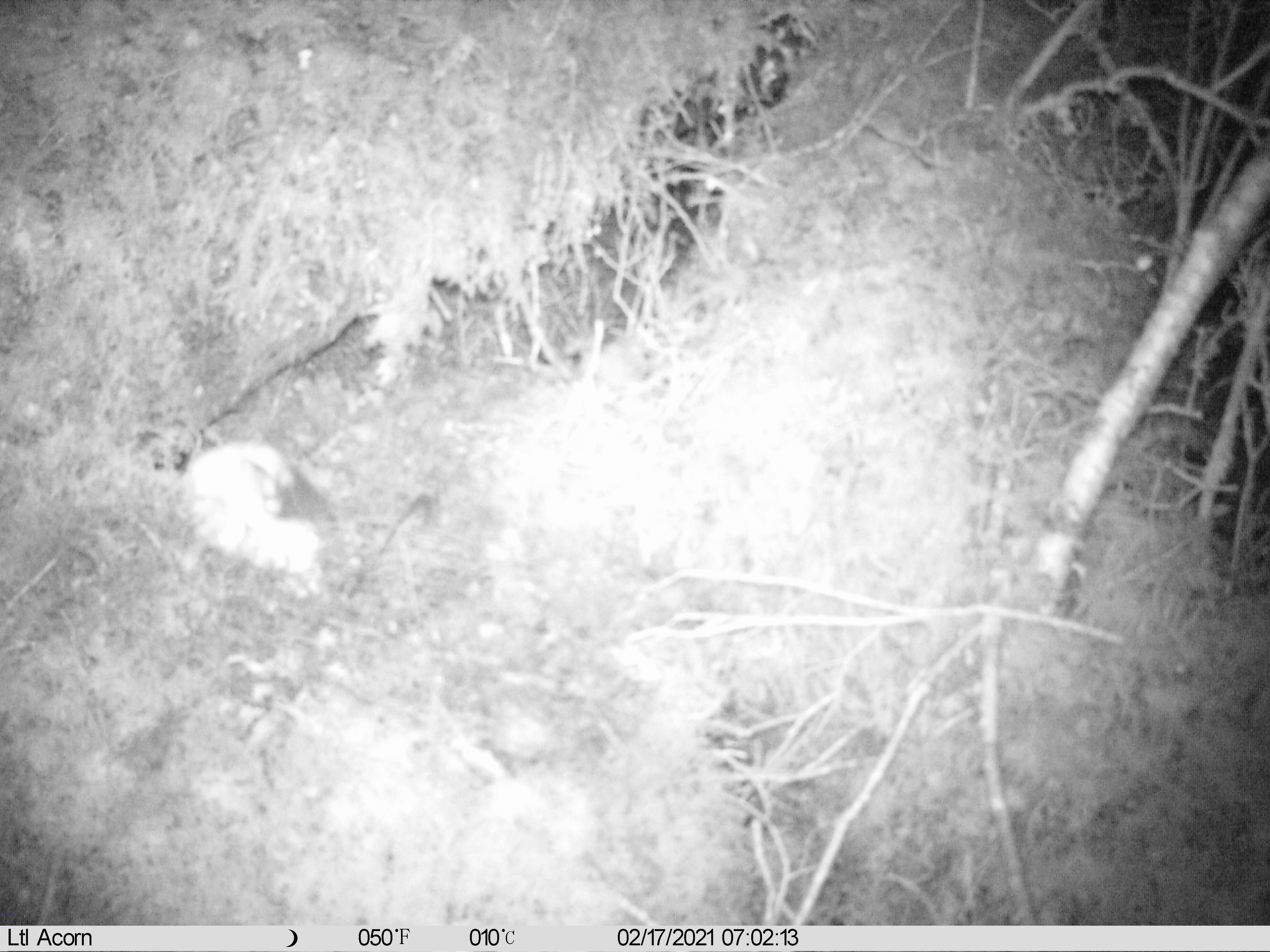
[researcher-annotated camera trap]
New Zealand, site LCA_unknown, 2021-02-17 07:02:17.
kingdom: Animalia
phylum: Chordata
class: Mammalia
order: Carnivora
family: Mustelidae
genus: Mustela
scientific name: Mustela erminea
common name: stoat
Stoat (Mustela erminea).